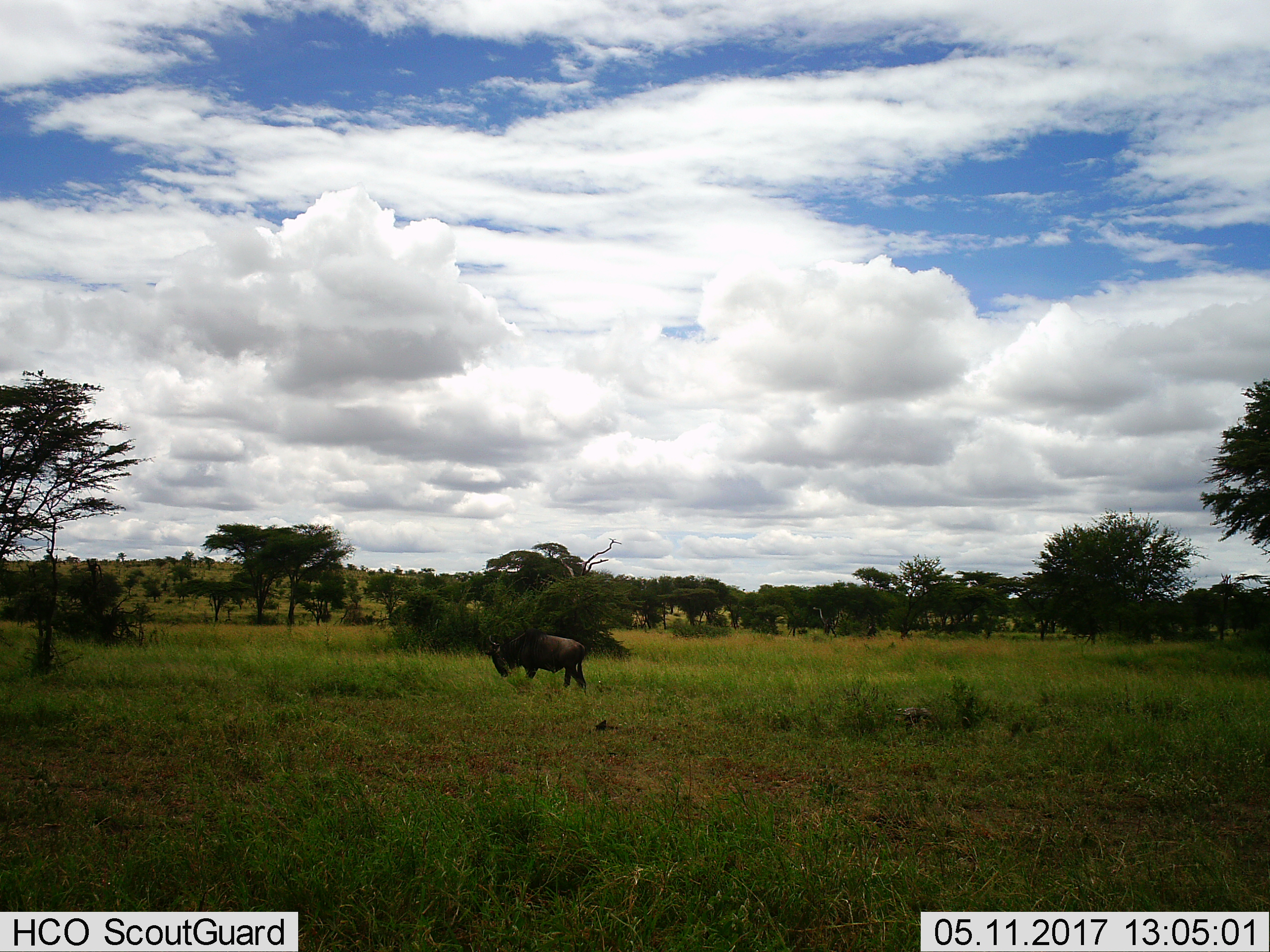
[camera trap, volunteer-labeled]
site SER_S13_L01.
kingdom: Animalia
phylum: Chordata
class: Mammalia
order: Artiodactyla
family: Bovidae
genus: Connochaetes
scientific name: Connochaetes taurinus taurinus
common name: blue wildebeest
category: wildebeestblue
Wildebeestblue (blue wildebeest) (Connochaetes taurinus taurinus), count 1. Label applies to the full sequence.